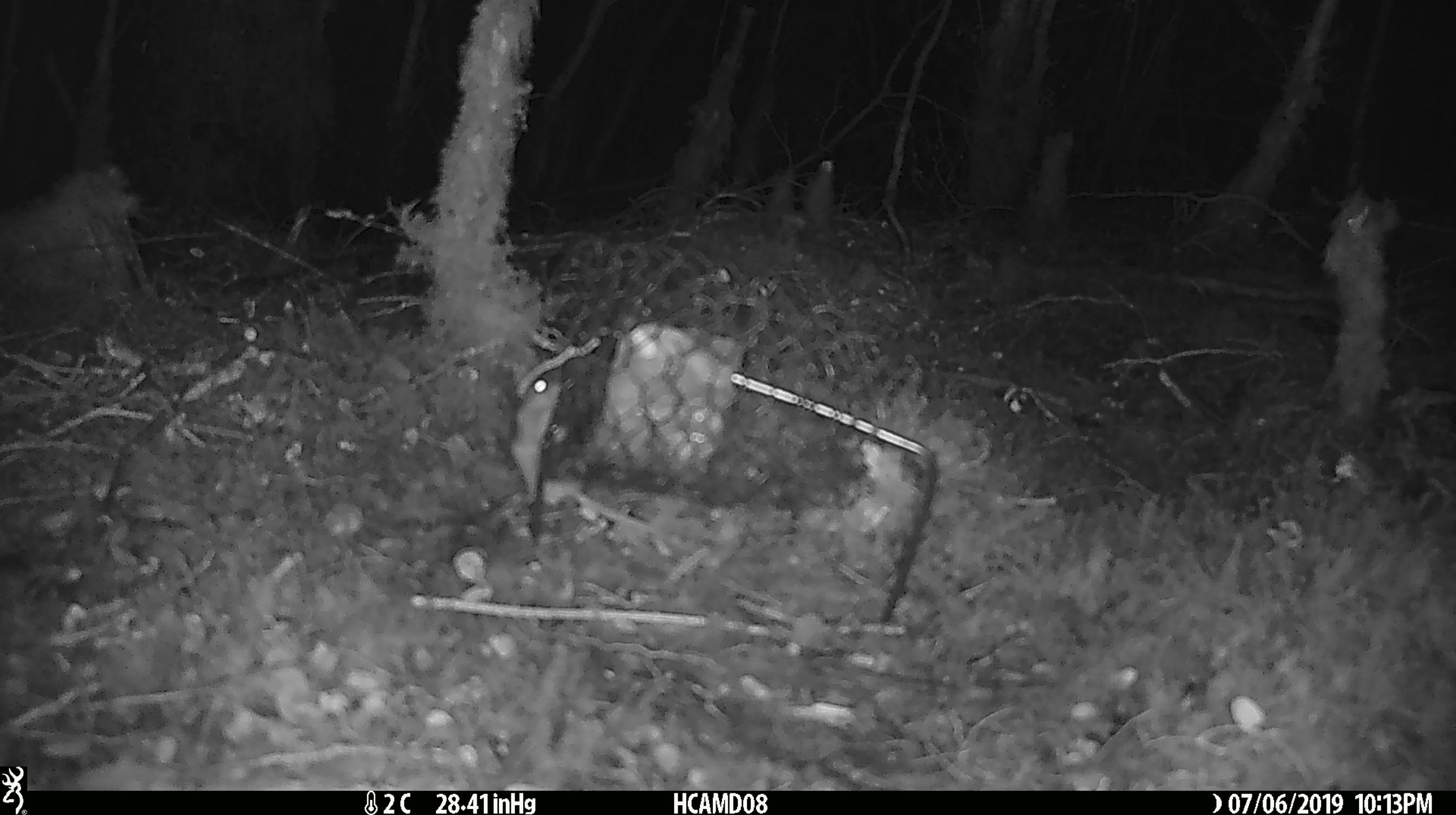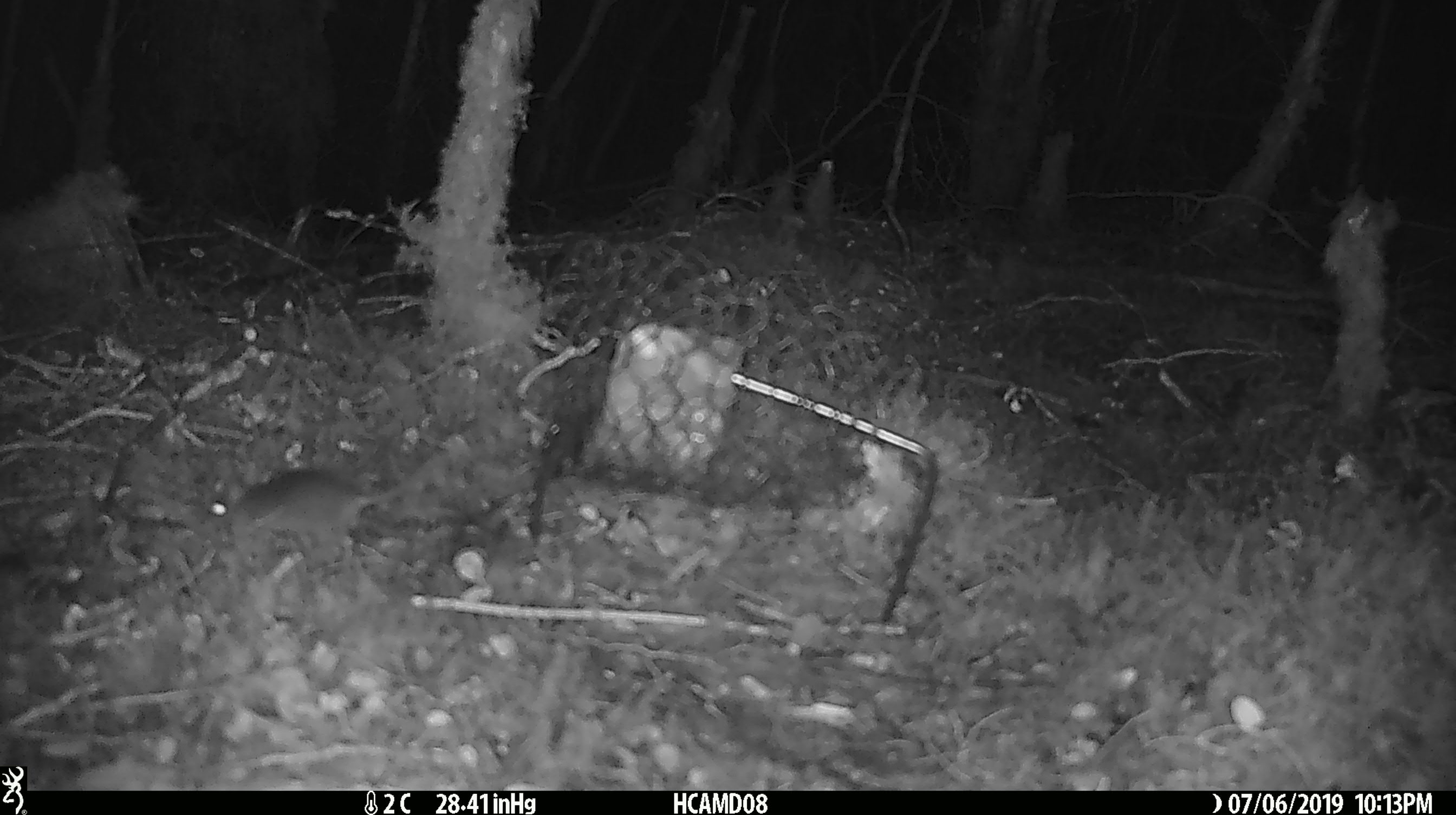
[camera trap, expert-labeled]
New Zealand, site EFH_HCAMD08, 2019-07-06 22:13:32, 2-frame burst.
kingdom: Animalia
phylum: Chordata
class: Mammalia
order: Rodentia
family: Muridae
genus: Mus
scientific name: Mus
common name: mouse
Mouse (Mus).